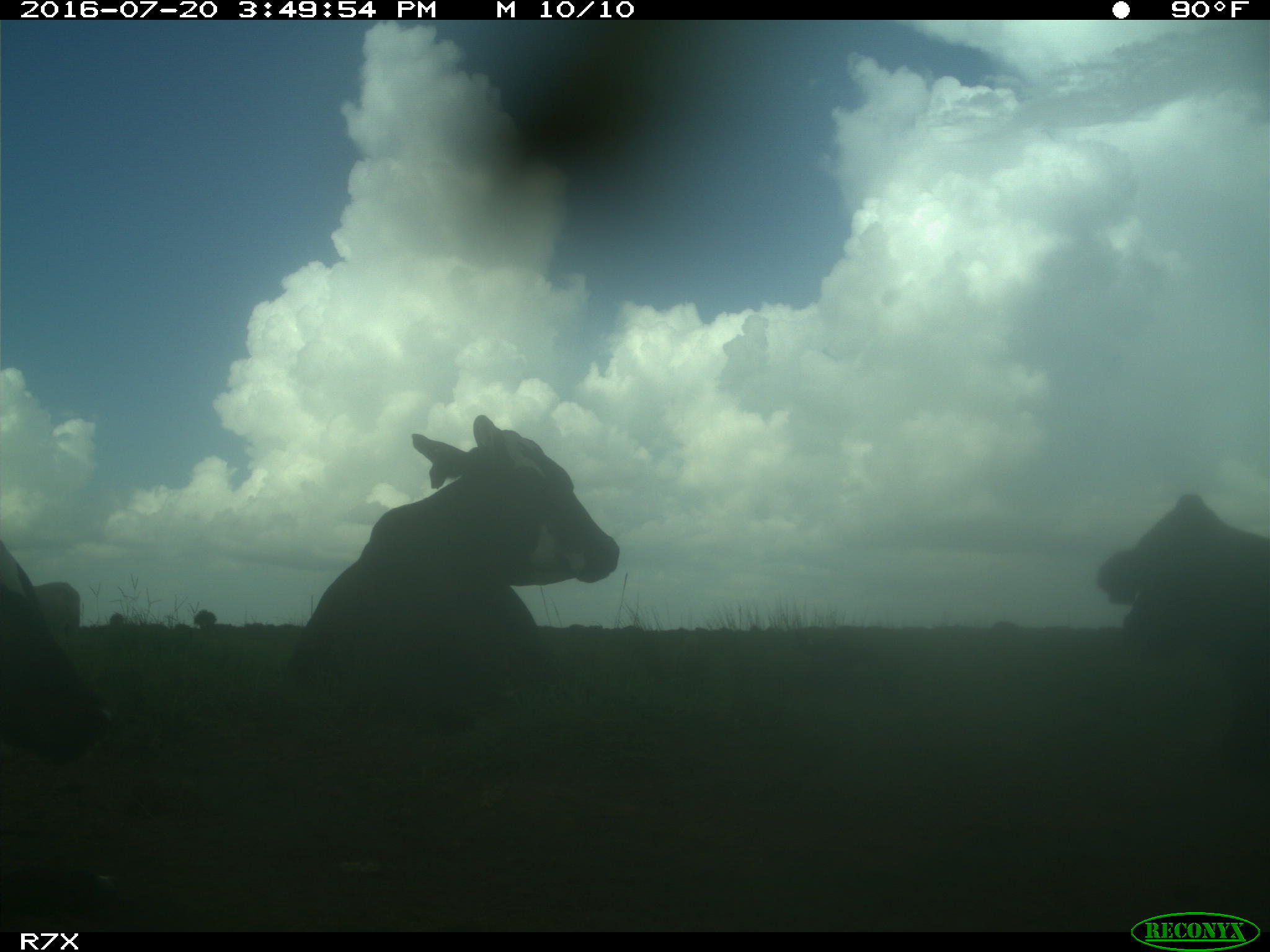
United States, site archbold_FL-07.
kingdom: Animalia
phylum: Chordata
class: Mammalia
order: Artiodactyla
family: Bovidae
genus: Bos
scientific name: Bos taurus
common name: domestic cow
Bos taurus (domestic cow).